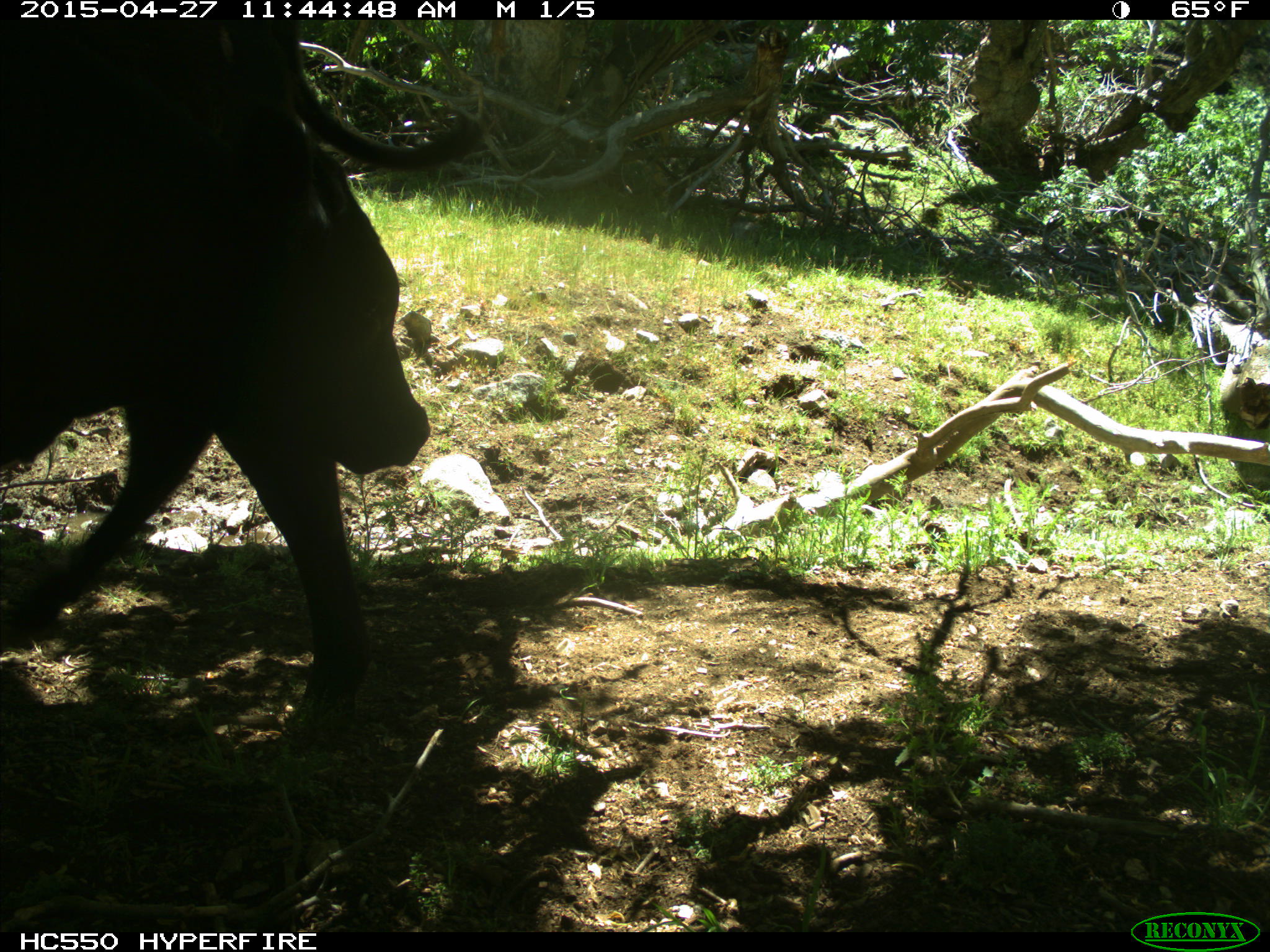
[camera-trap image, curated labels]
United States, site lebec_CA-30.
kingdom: Animalia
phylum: Chordata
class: Mammalia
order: Artiodactyla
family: Bovidae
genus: Bos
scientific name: Bos taurus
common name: domestic cow